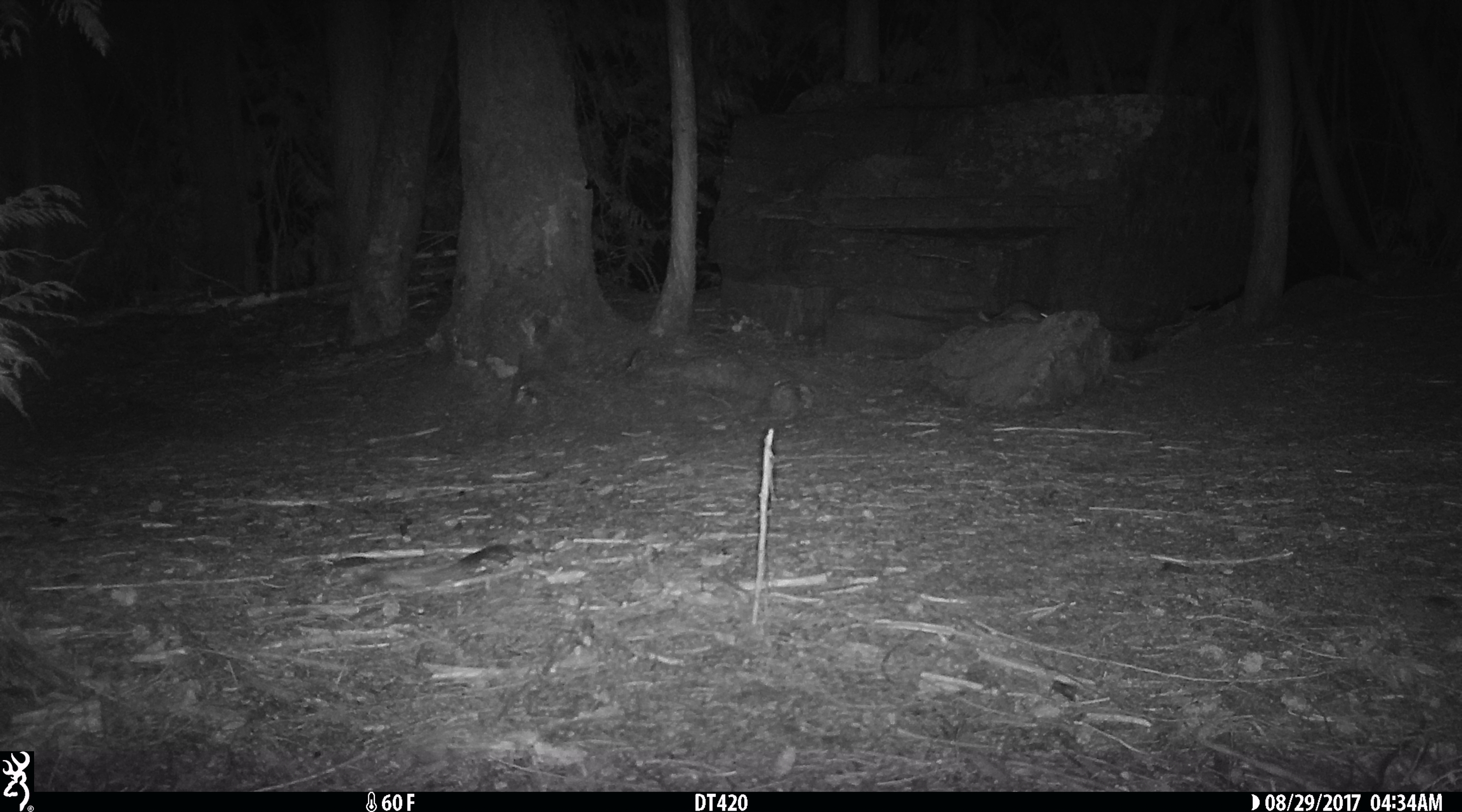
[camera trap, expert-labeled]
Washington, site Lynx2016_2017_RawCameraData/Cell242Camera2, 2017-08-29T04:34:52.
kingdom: Animalia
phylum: Chordata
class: Mammalia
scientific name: Mammalia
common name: small mammal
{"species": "small mammal (Mammalia)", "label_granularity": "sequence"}